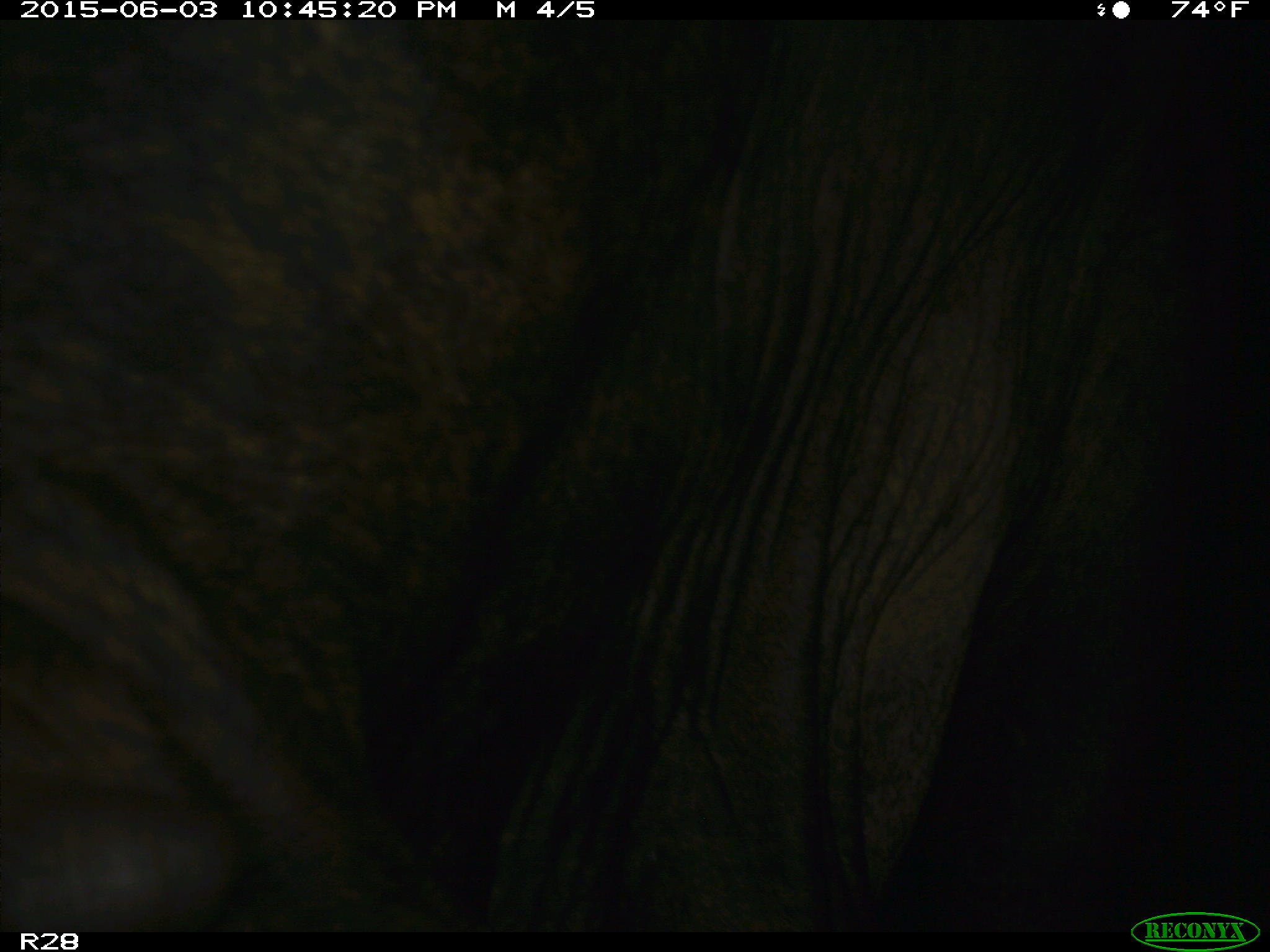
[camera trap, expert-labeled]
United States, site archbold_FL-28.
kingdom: Animalia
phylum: Chordata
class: Mammalia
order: Artiodactyla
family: Bovidae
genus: Bos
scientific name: Bos taurus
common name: domestic cow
Bos taurus (domestic cow).